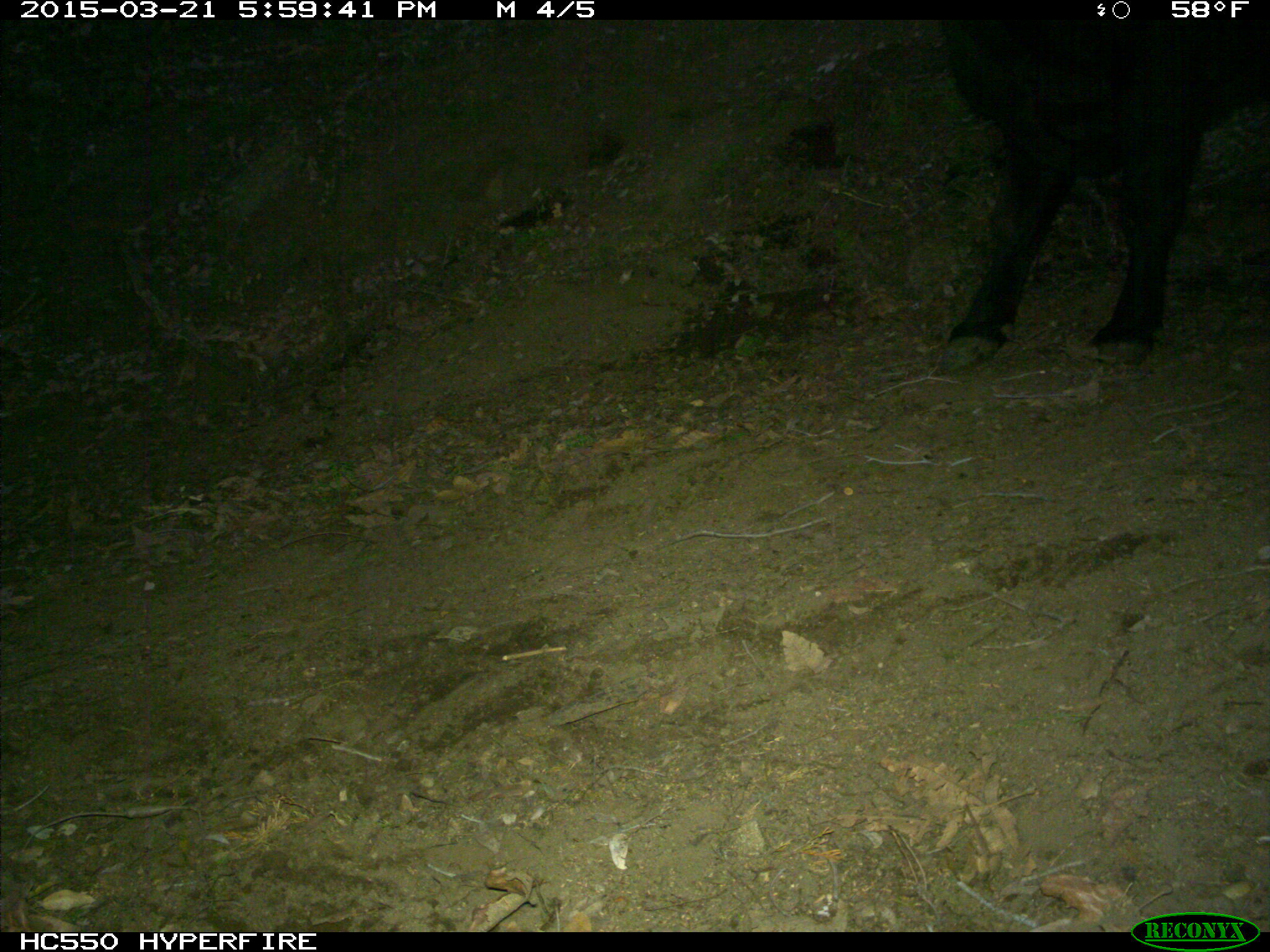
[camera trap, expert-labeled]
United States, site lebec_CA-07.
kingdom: Animalia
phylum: Chordata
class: Mammalia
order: Artiodactyla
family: Bovidae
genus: Bos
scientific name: Bos taurus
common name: domestic cow